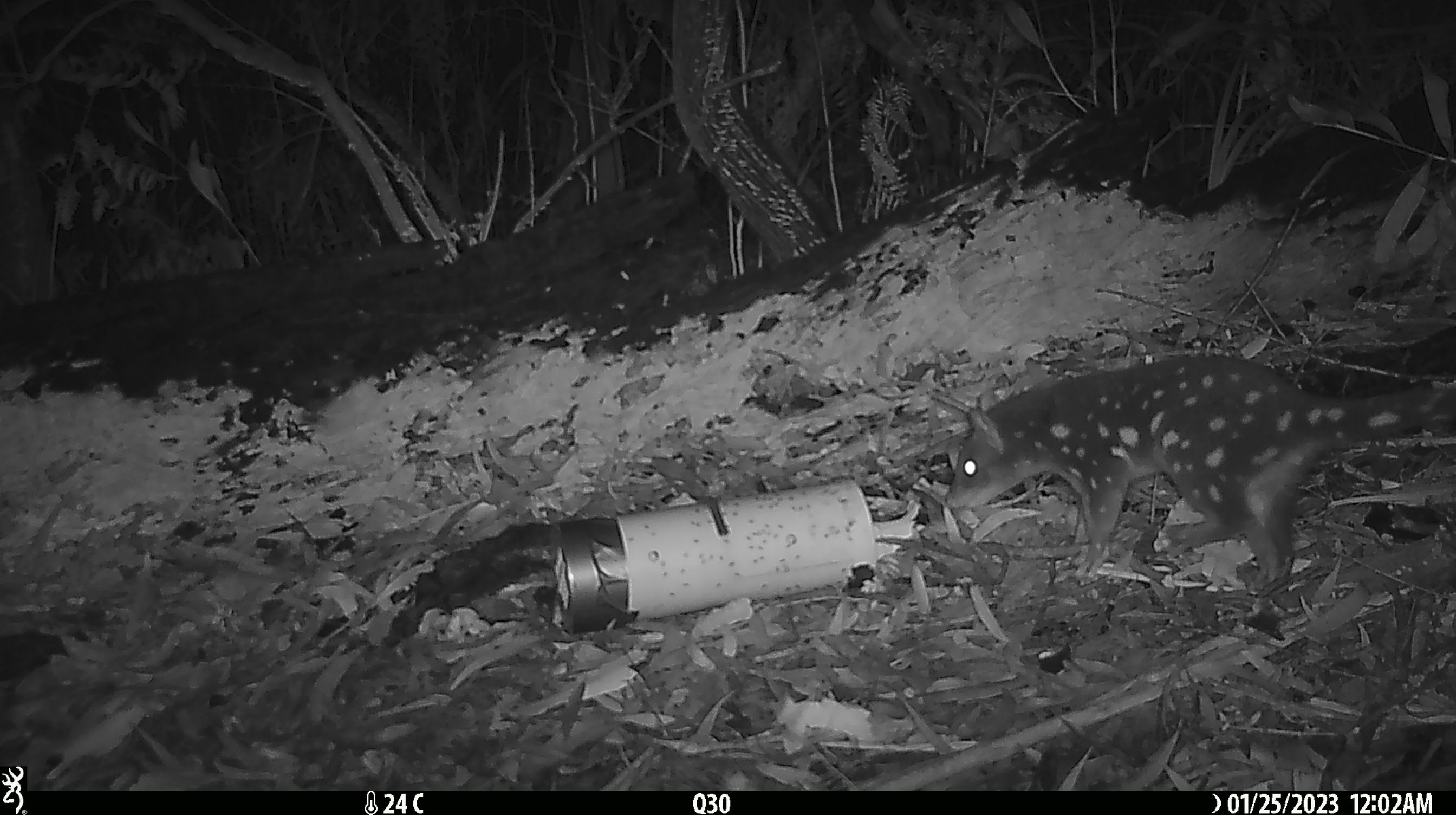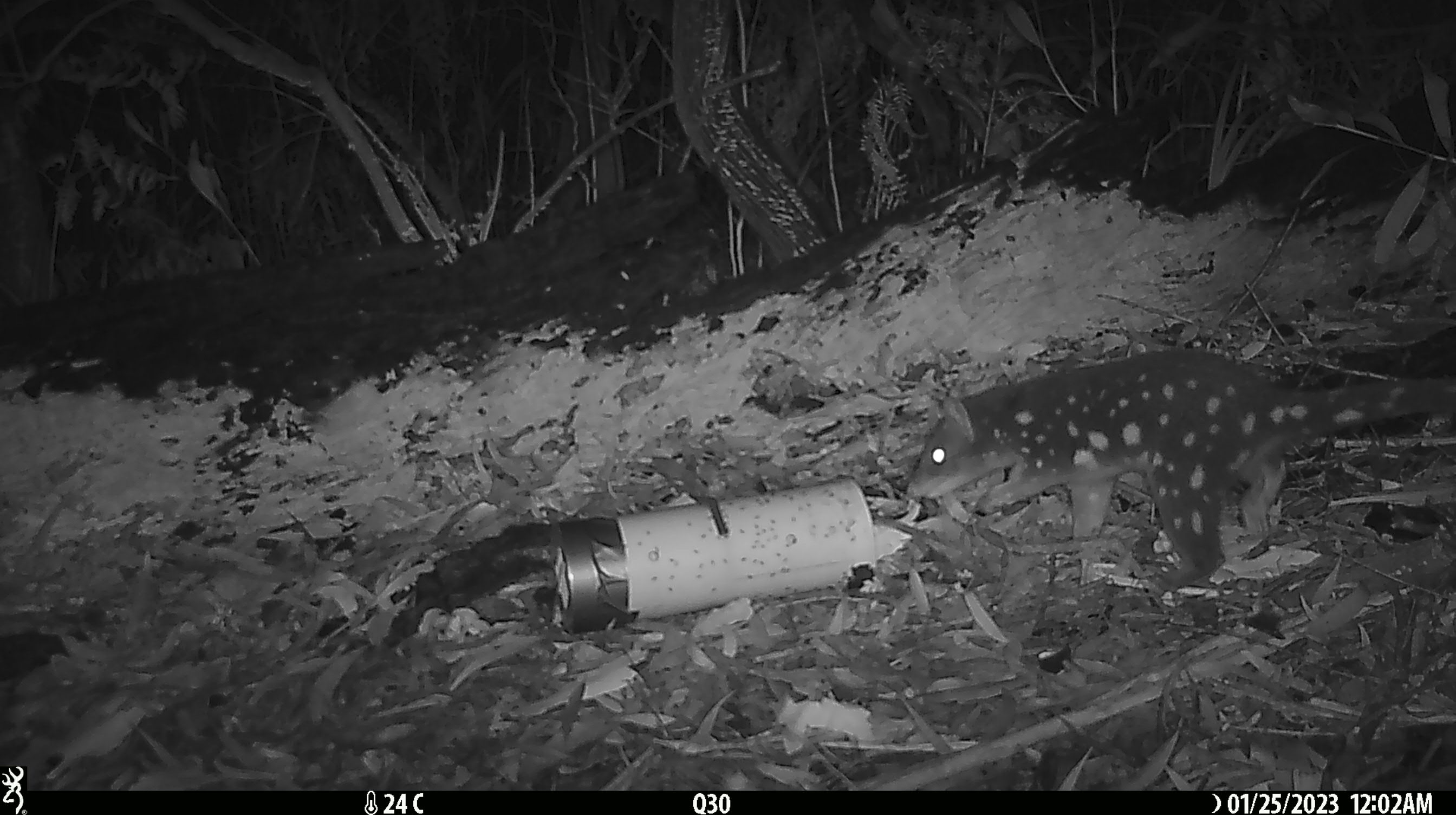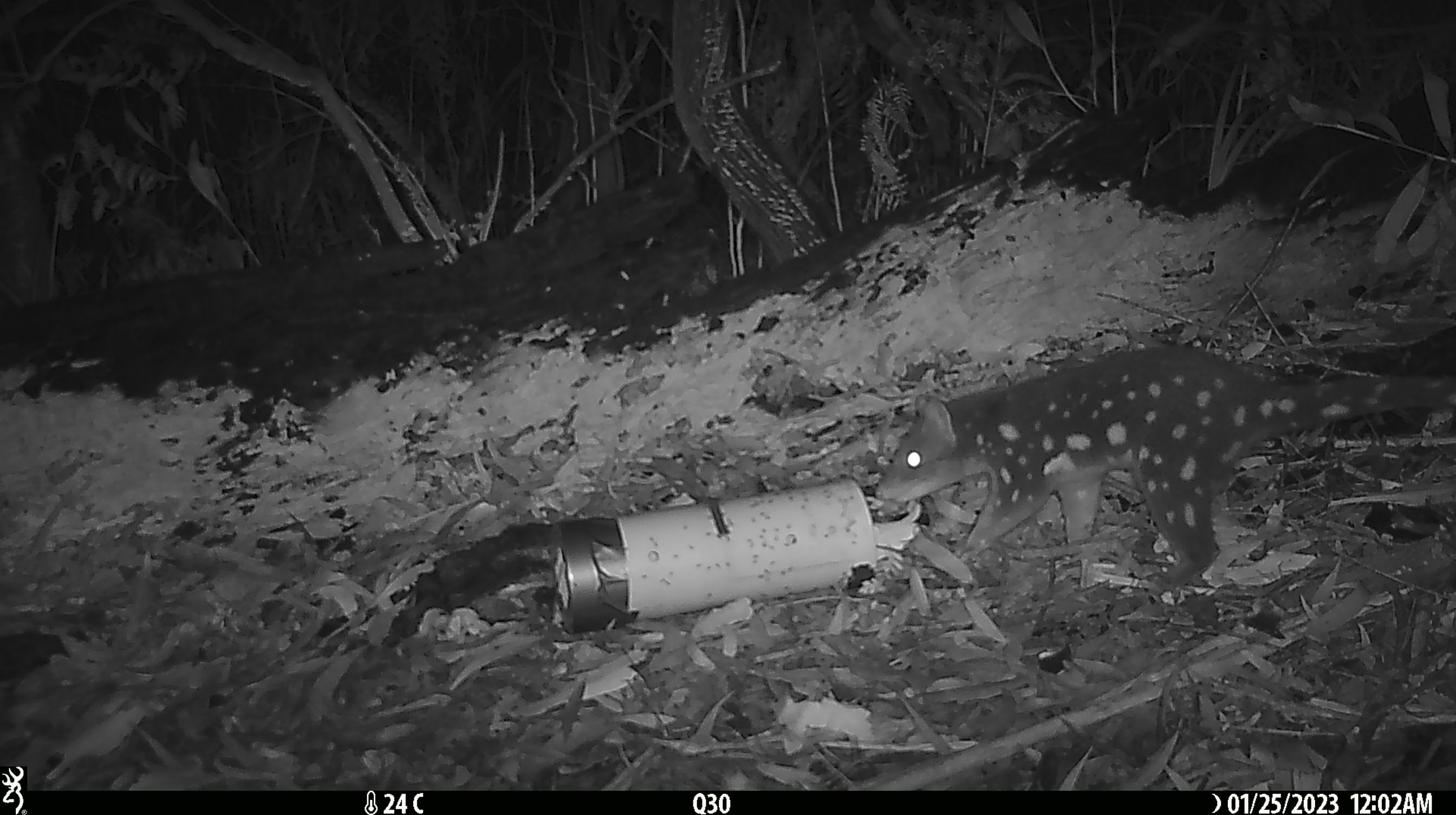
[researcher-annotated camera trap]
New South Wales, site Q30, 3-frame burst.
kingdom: Animalia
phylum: Chordata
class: Mammalia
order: Dasyuromorphia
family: Dasyuridae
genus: Dasyurus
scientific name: Dasyurus maculatus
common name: spotted-tailed quoll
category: quoll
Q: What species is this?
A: Quoll (spotted-tailed quoll) (Dasyurus maculatus).